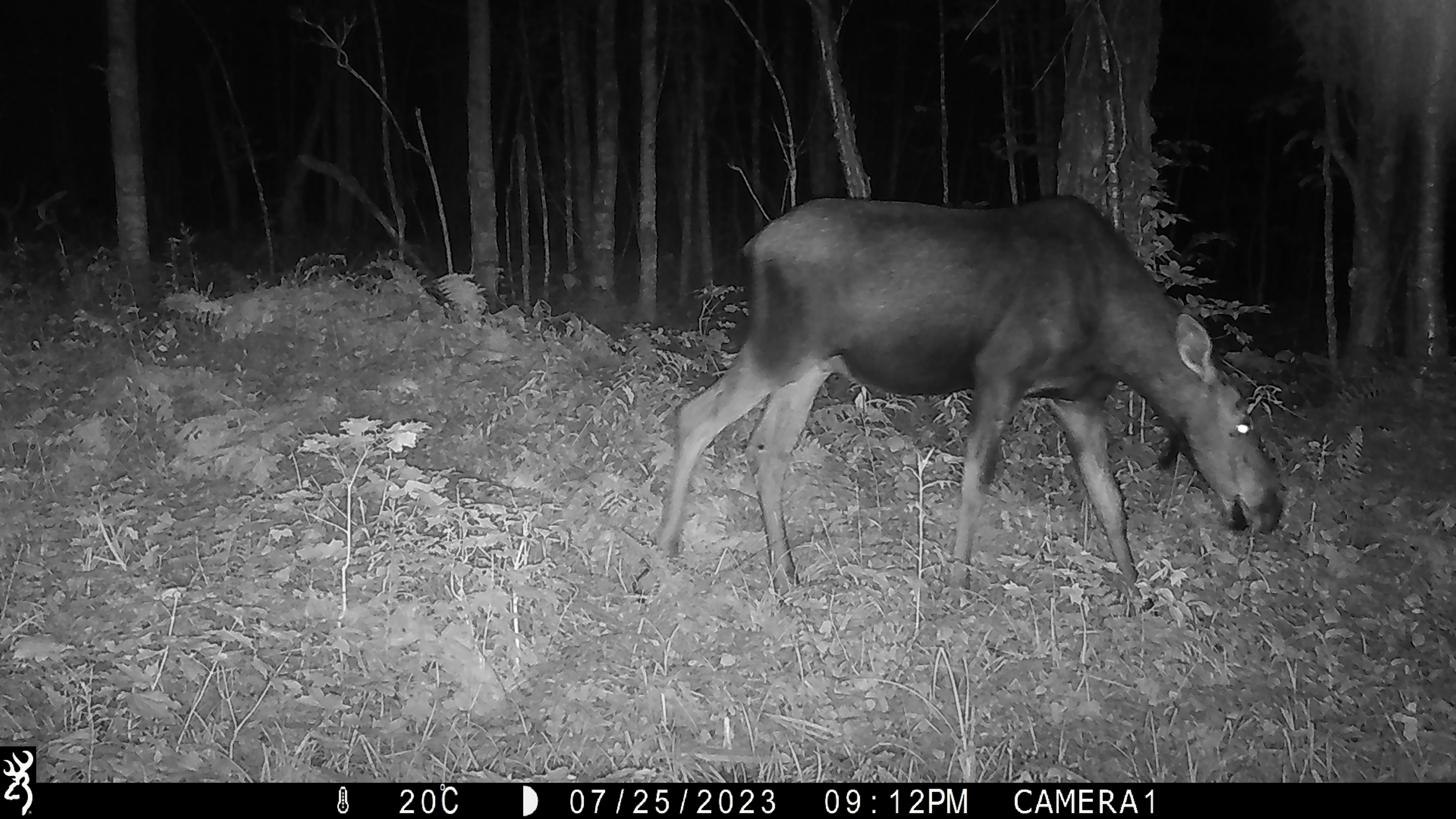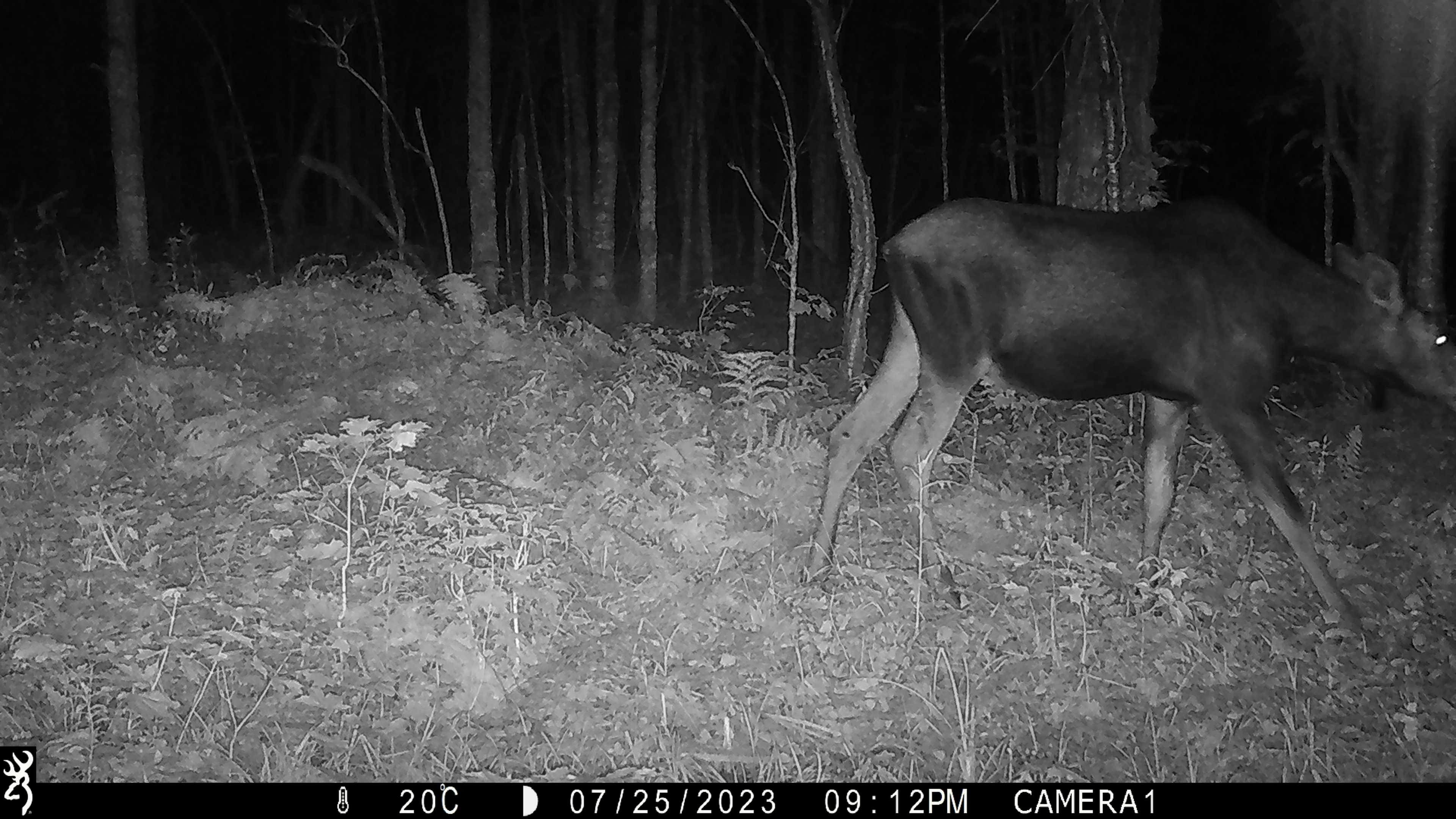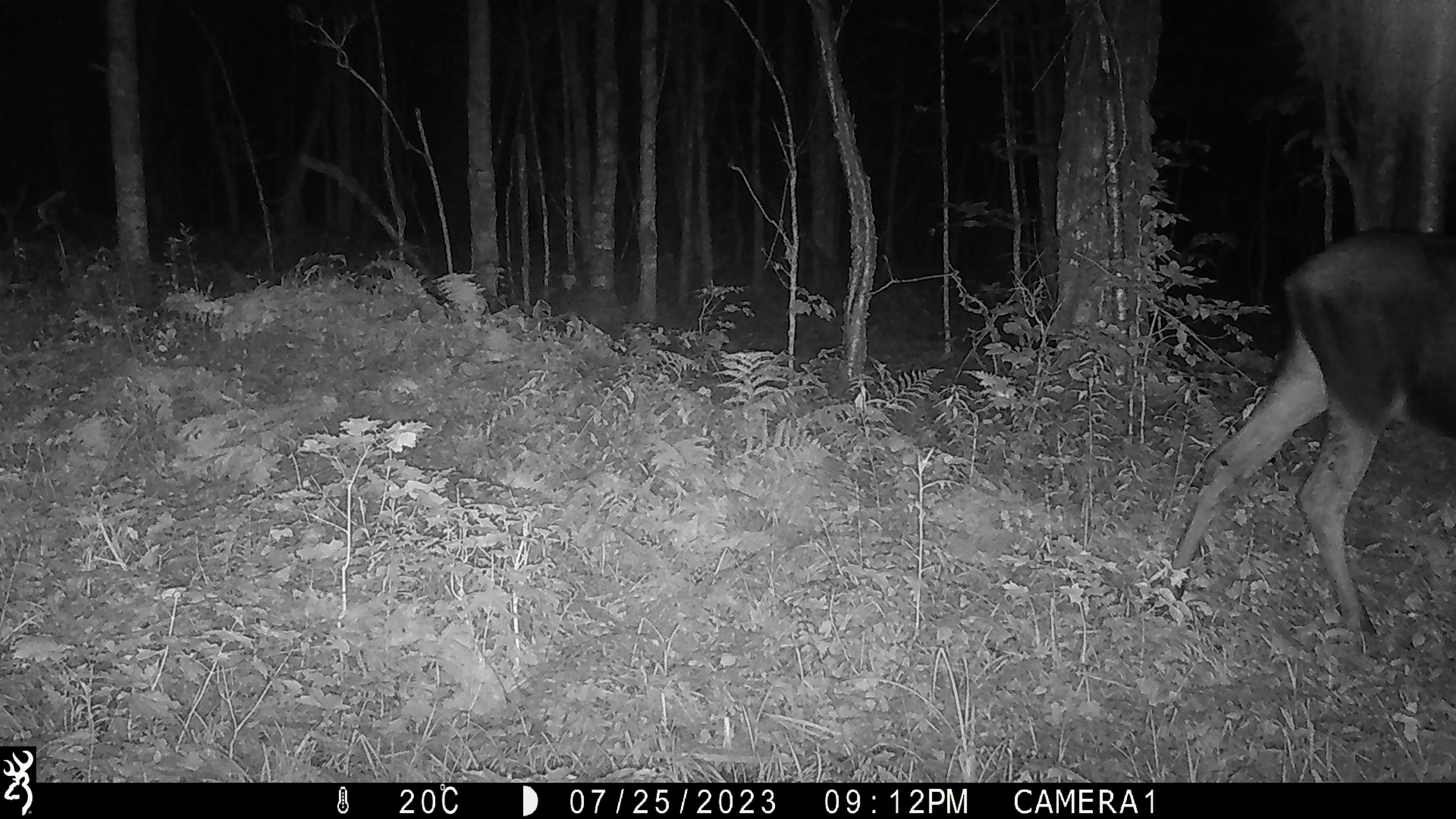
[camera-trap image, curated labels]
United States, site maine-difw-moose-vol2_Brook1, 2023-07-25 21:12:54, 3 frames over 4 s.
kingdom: Animalia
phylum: Chordata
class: Mammalia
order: Artiodactyla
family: Cervidae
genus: Alces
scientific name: Alces alces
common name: moose